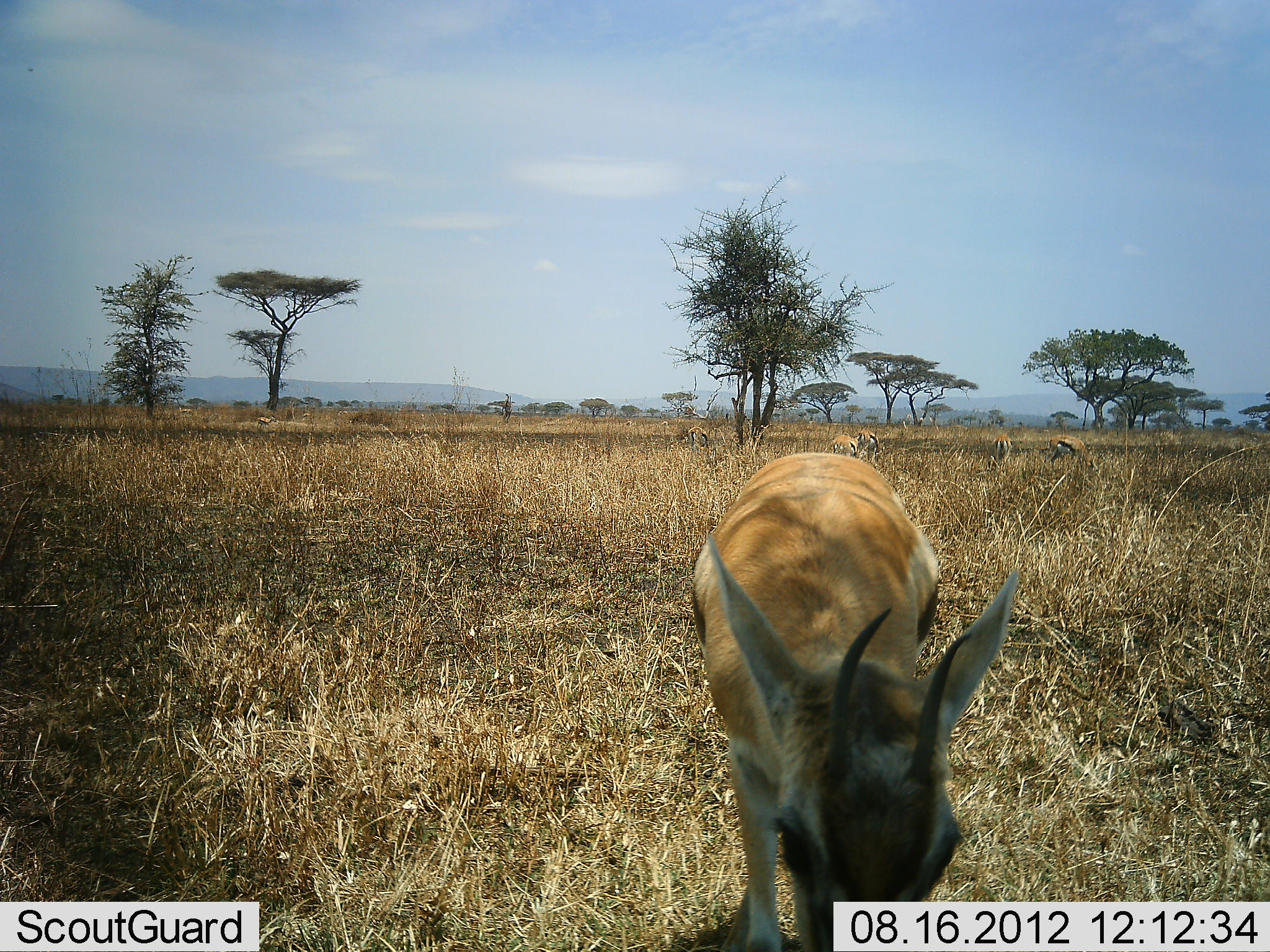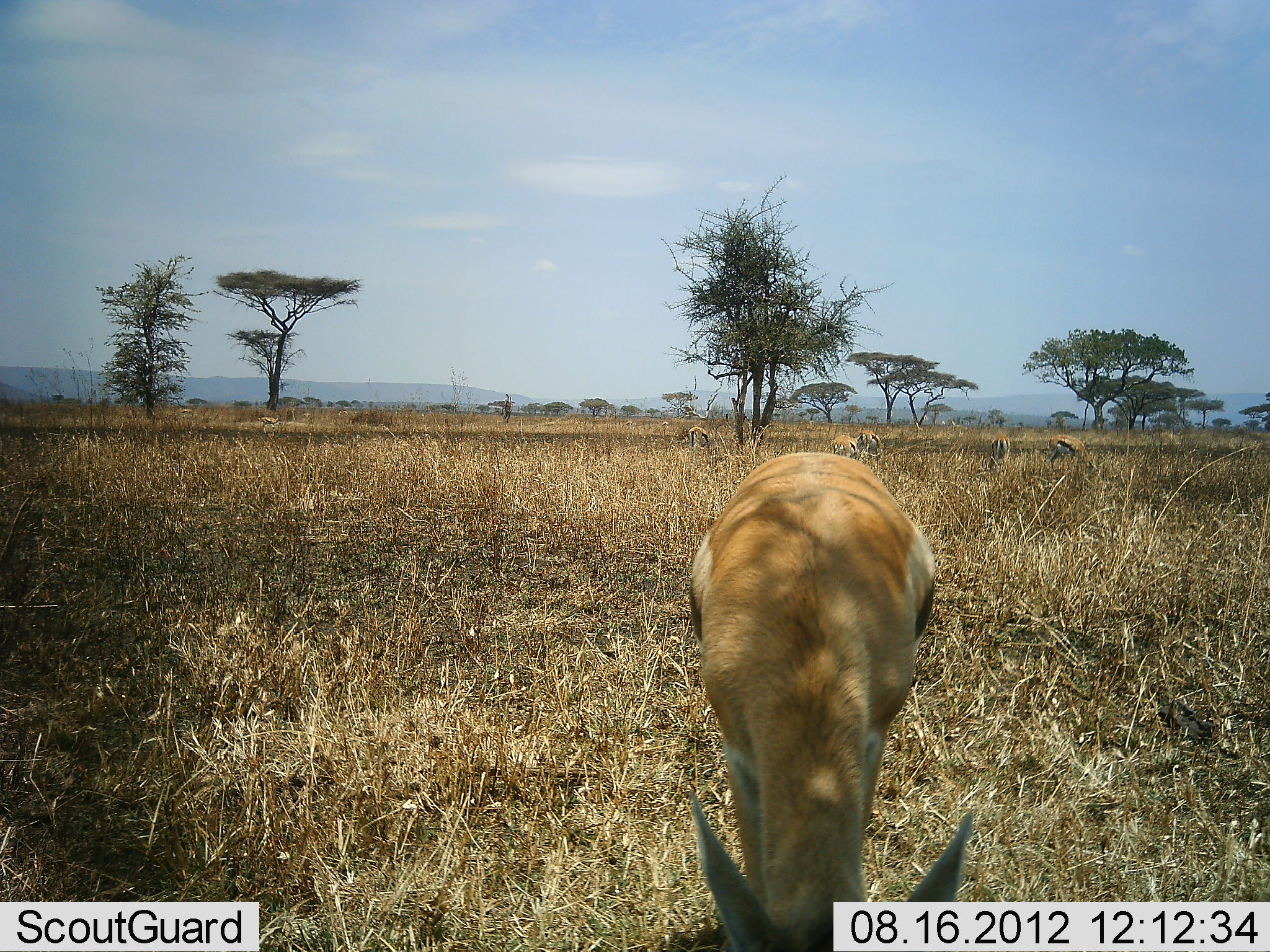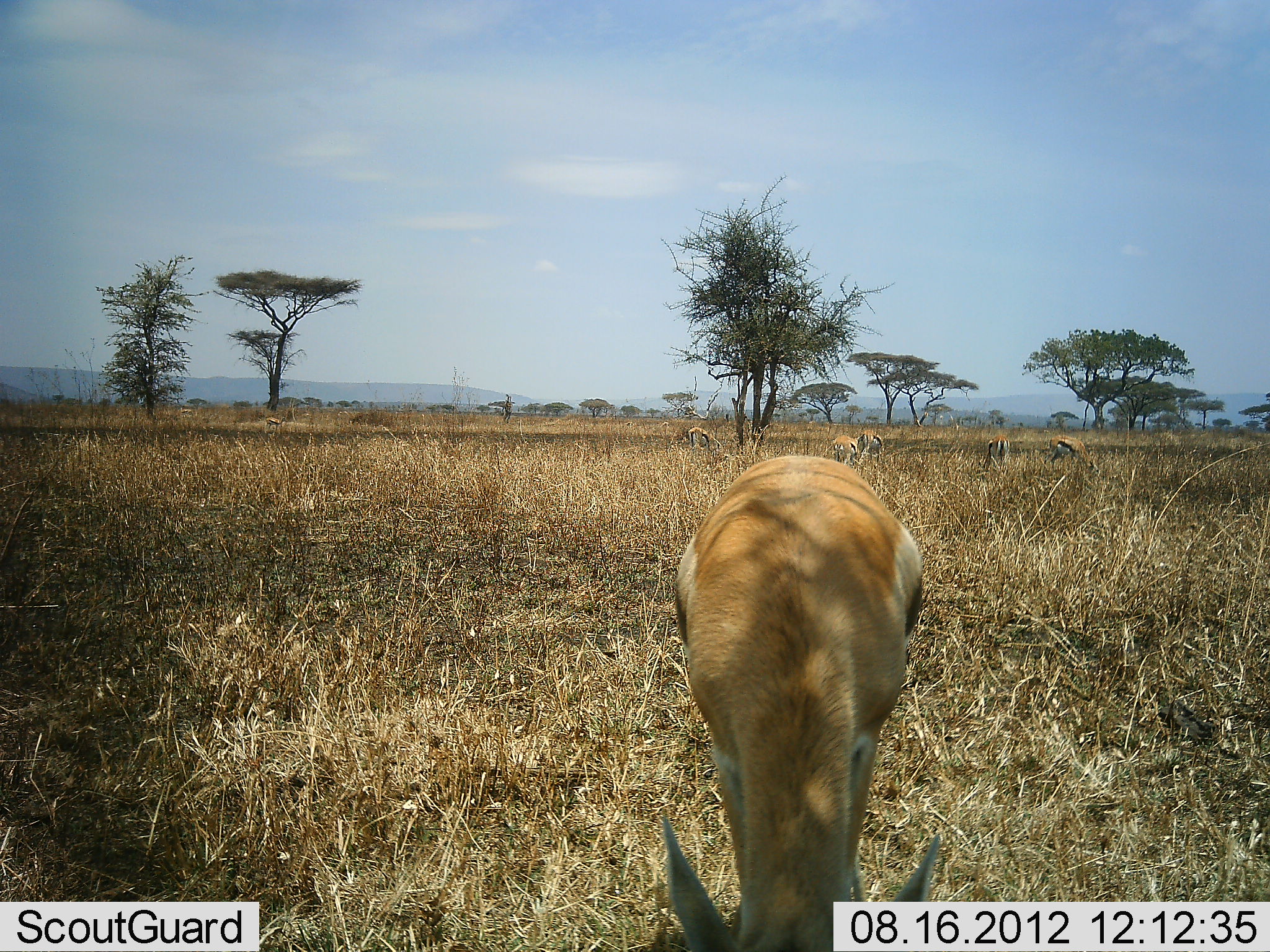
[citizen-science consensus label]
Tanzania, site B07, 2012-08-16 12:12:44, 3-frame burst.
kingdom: Animalia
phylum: Chordata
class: Mammalia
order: Artiodactyla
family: Bovidae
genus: Eudorcas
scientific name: Eudorcas thomsonii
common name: thomson's gazelle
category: gazellethomsons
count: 5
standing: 30%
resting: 0%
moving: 10%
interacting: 0%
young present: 0%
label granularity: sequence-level